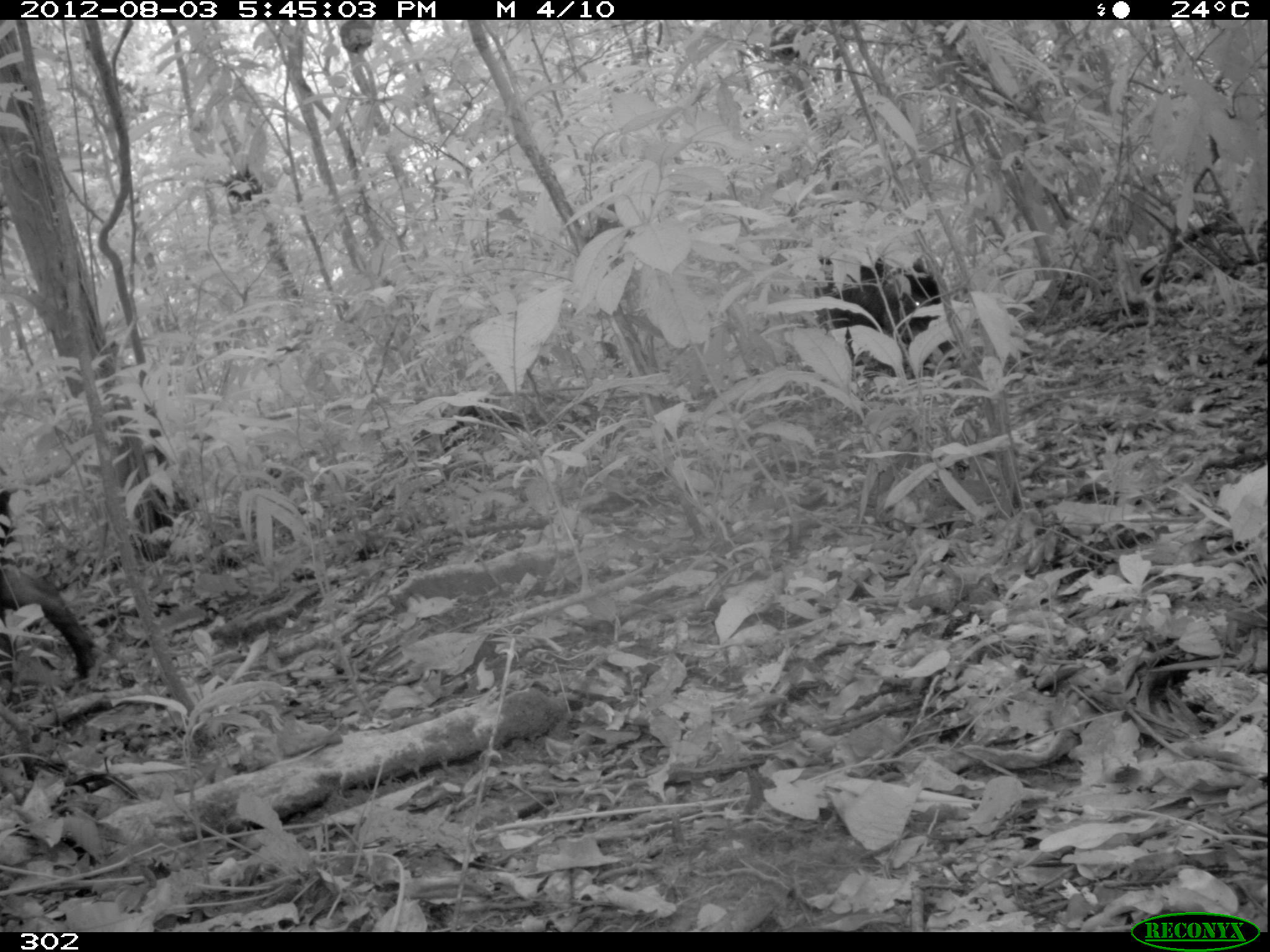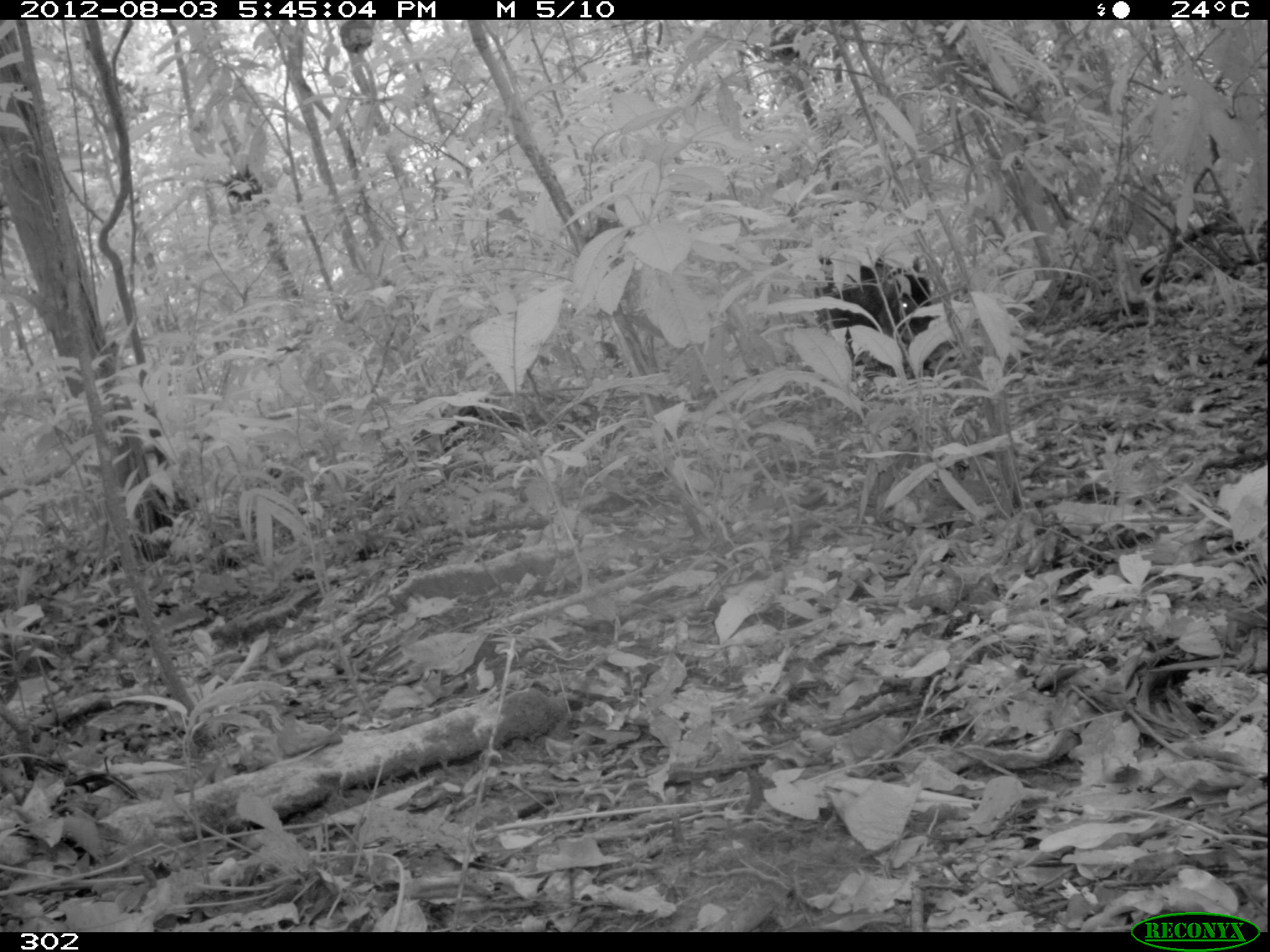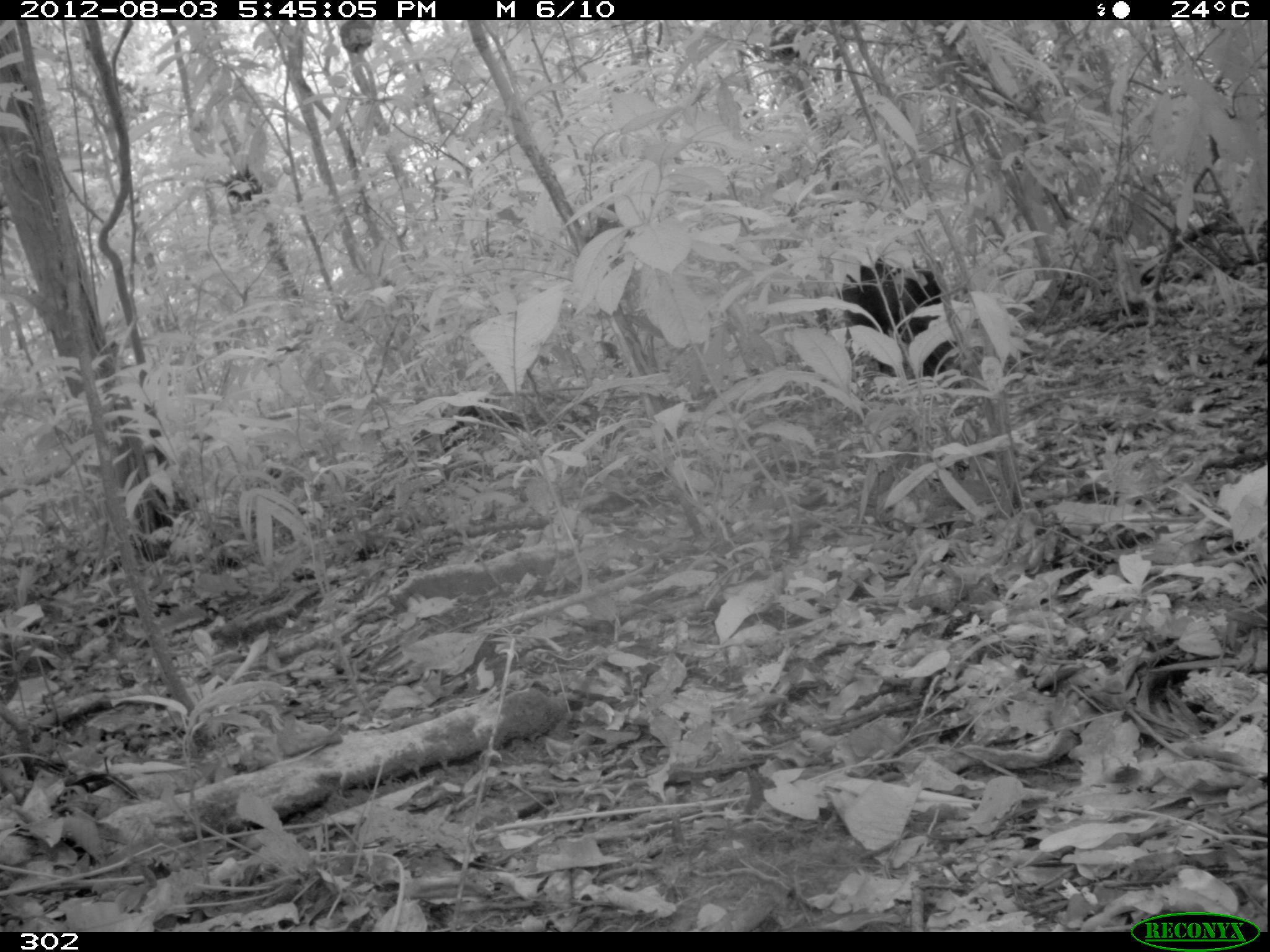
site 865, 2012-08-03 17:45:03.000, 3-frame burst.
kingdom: Animalia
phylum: Chordata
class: Mammalia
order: Artiodactyla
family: Tayassuidae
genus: Tayassu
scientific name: Tayassu pecari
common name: white-lipped peccary